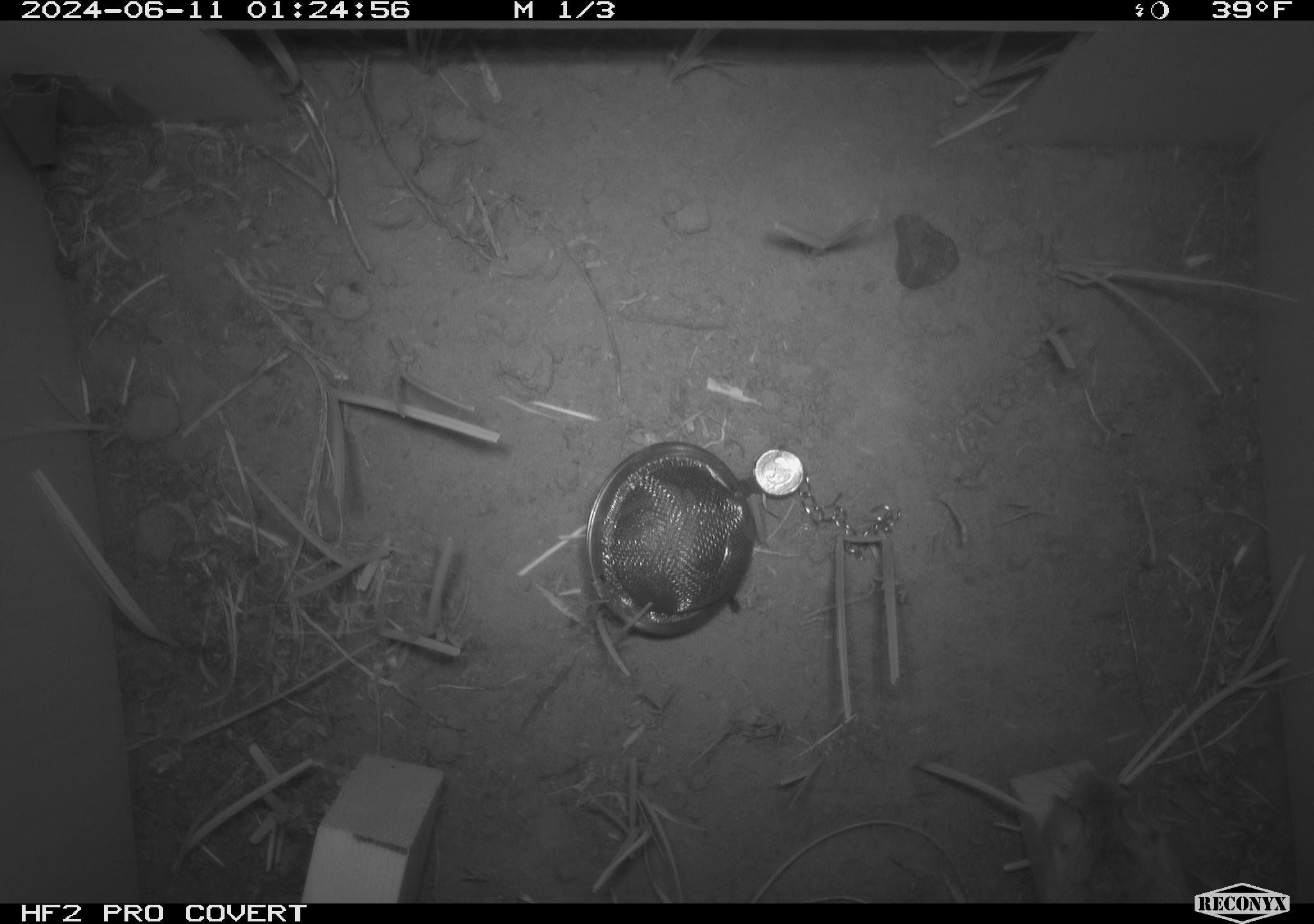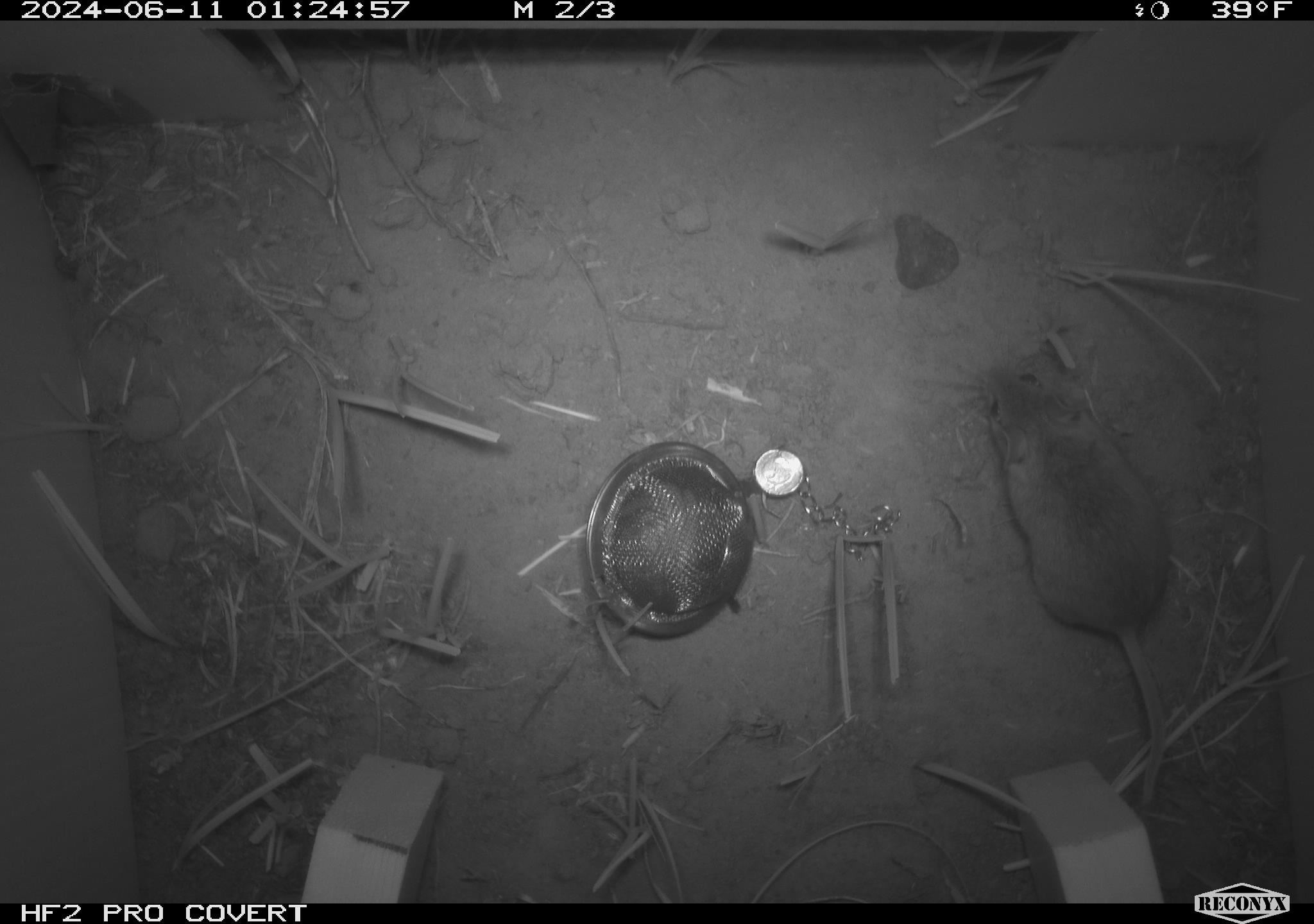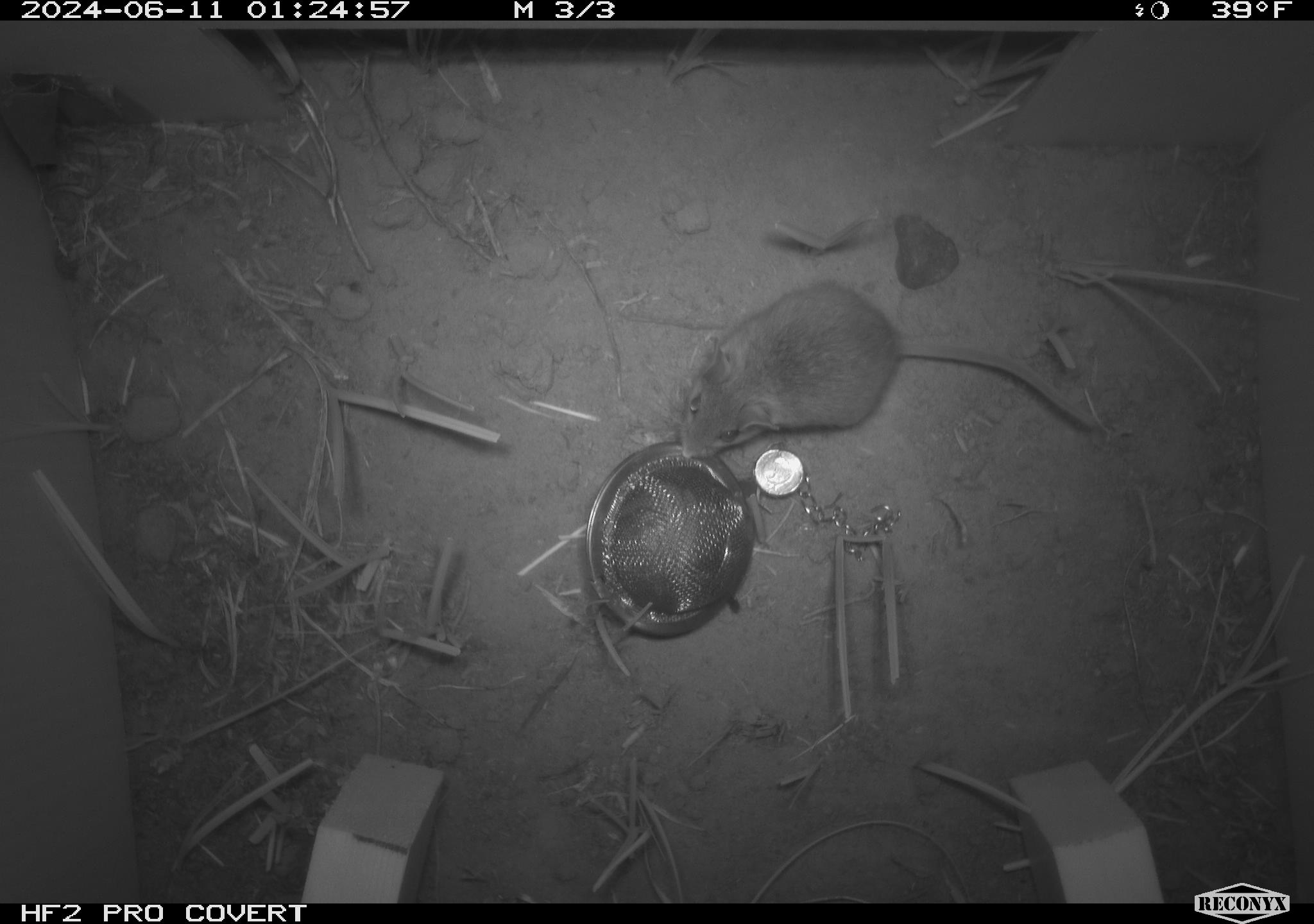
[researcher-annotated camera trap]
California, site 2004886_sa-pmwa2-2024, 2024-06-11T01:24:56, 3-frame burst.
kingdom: Animalia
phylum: Chordata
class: Mammalia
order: Rodentia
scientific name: Rodentia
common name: mouse species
Mouse species (Rodentia).